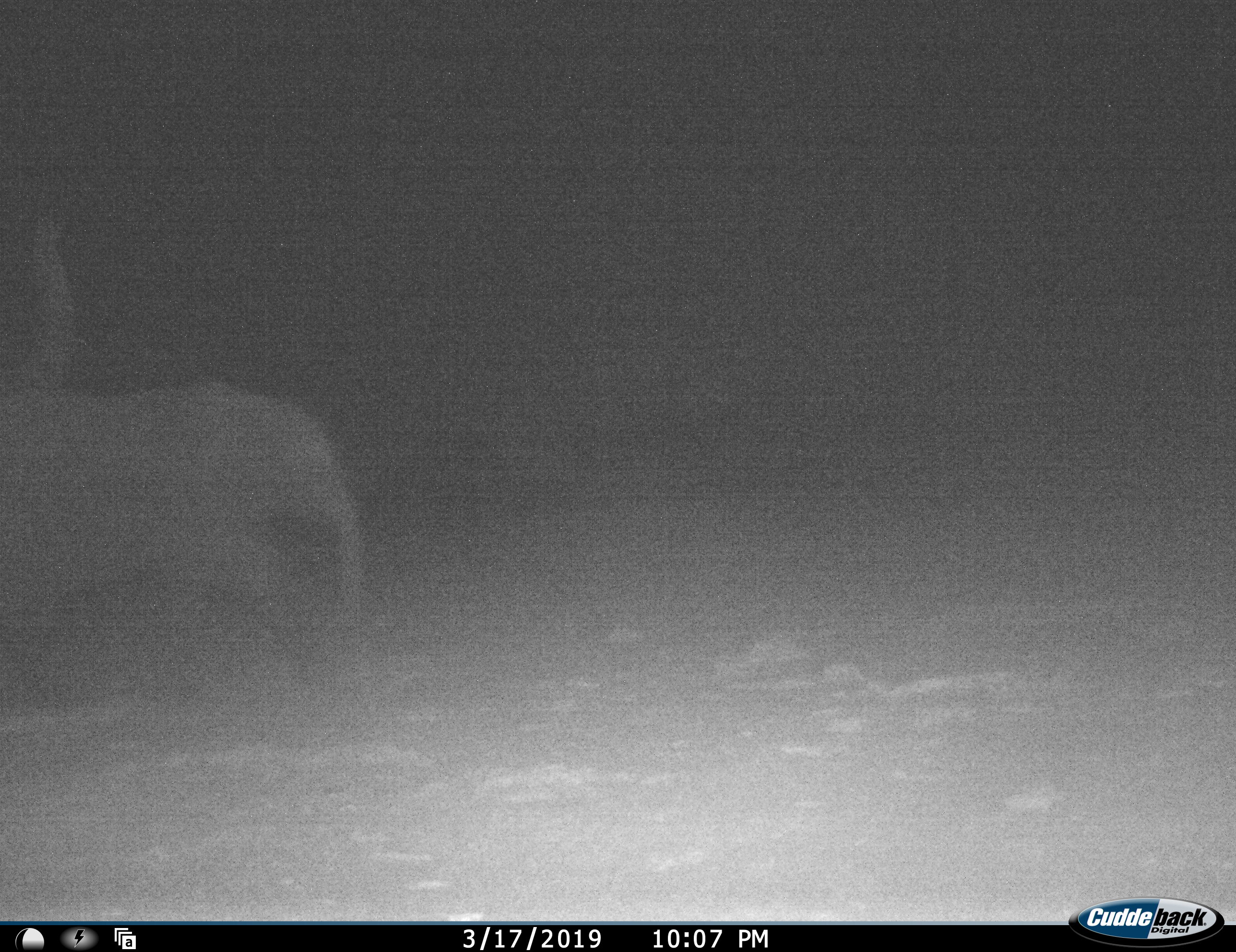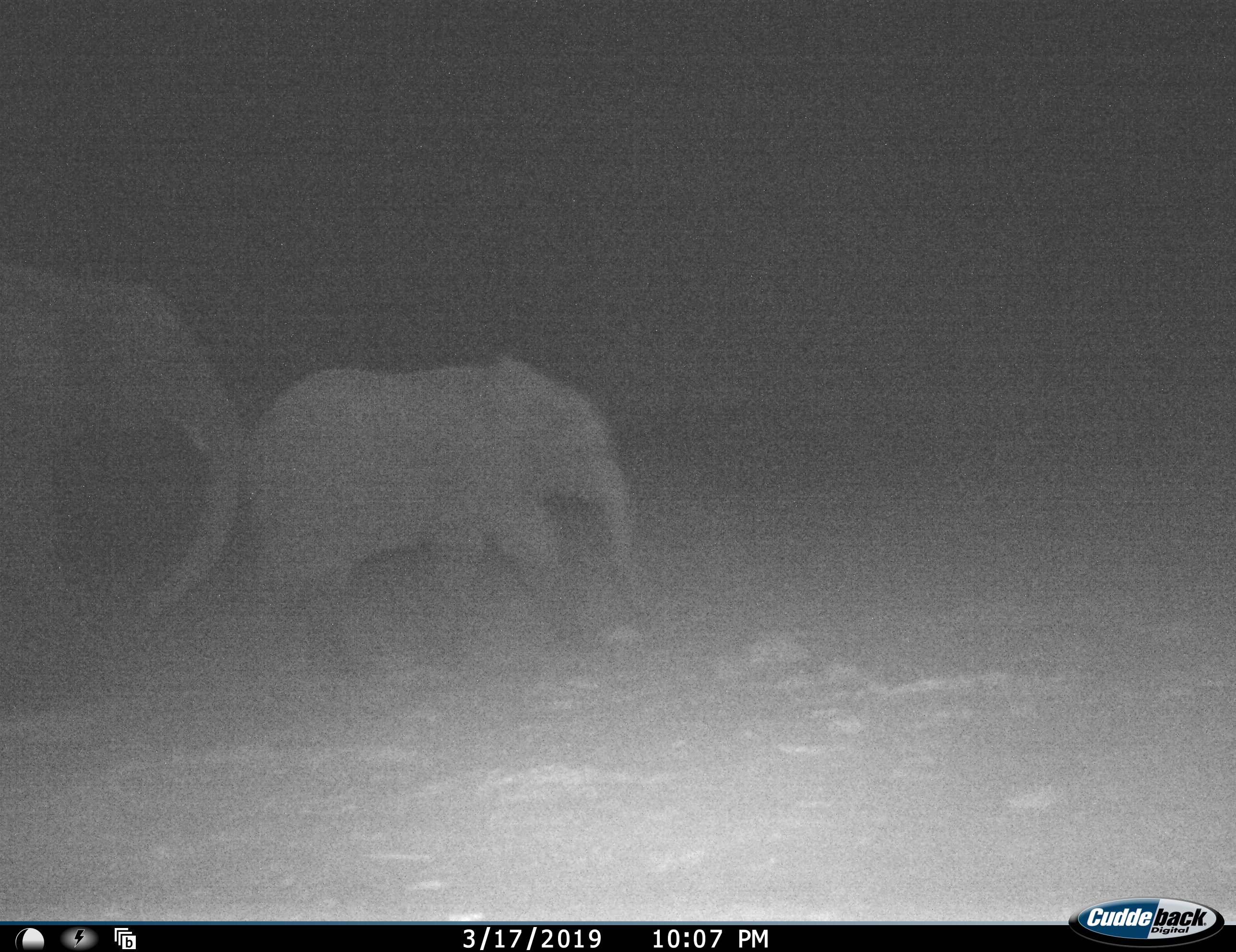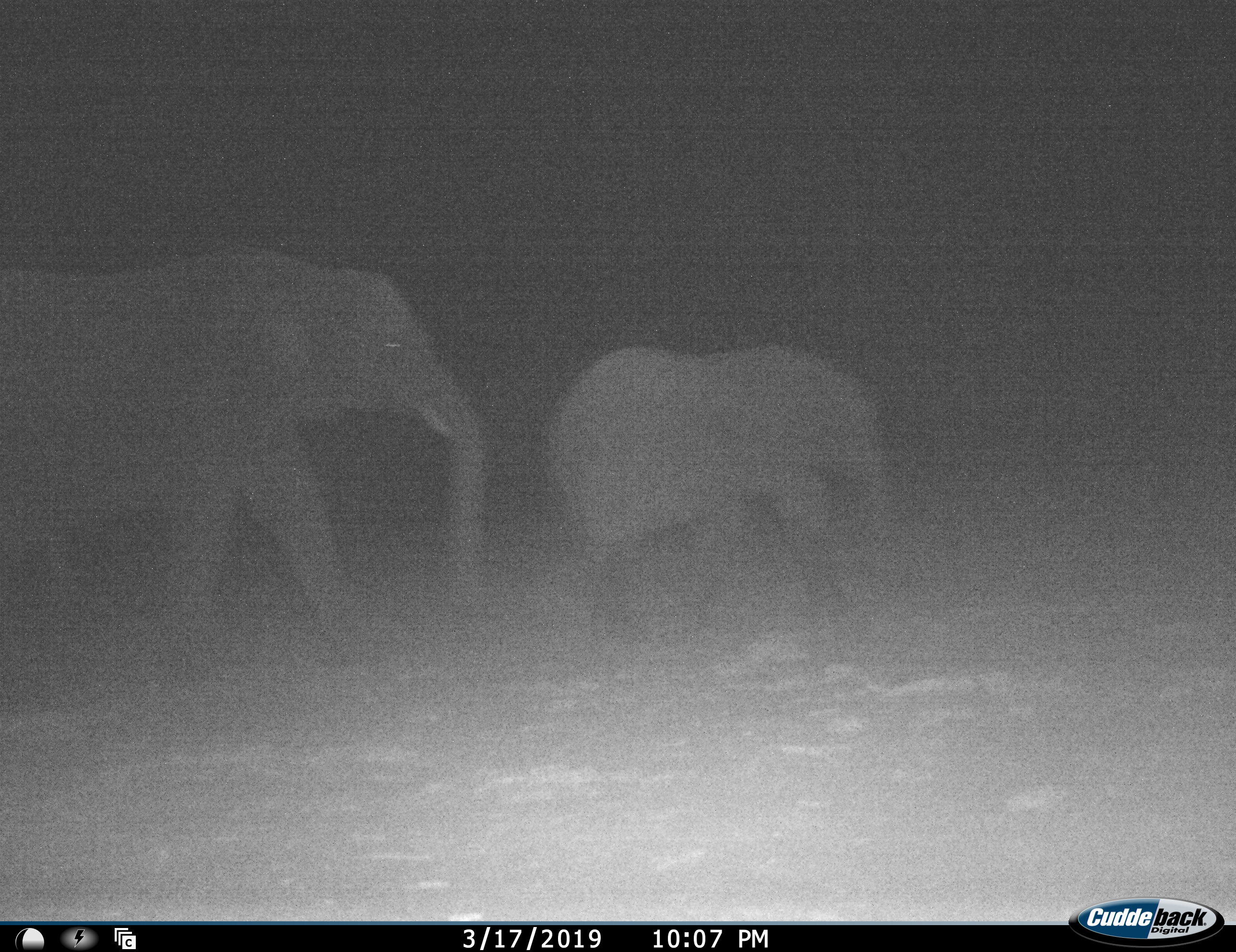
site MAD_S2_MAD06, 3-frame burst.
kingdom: Animalia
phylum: Chordata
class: Mammalia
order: Proboscidea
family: Elephantidae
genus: Loxodonta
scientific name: Loxodonta africana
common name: african bush elephant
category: elephant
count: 2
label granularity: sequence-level